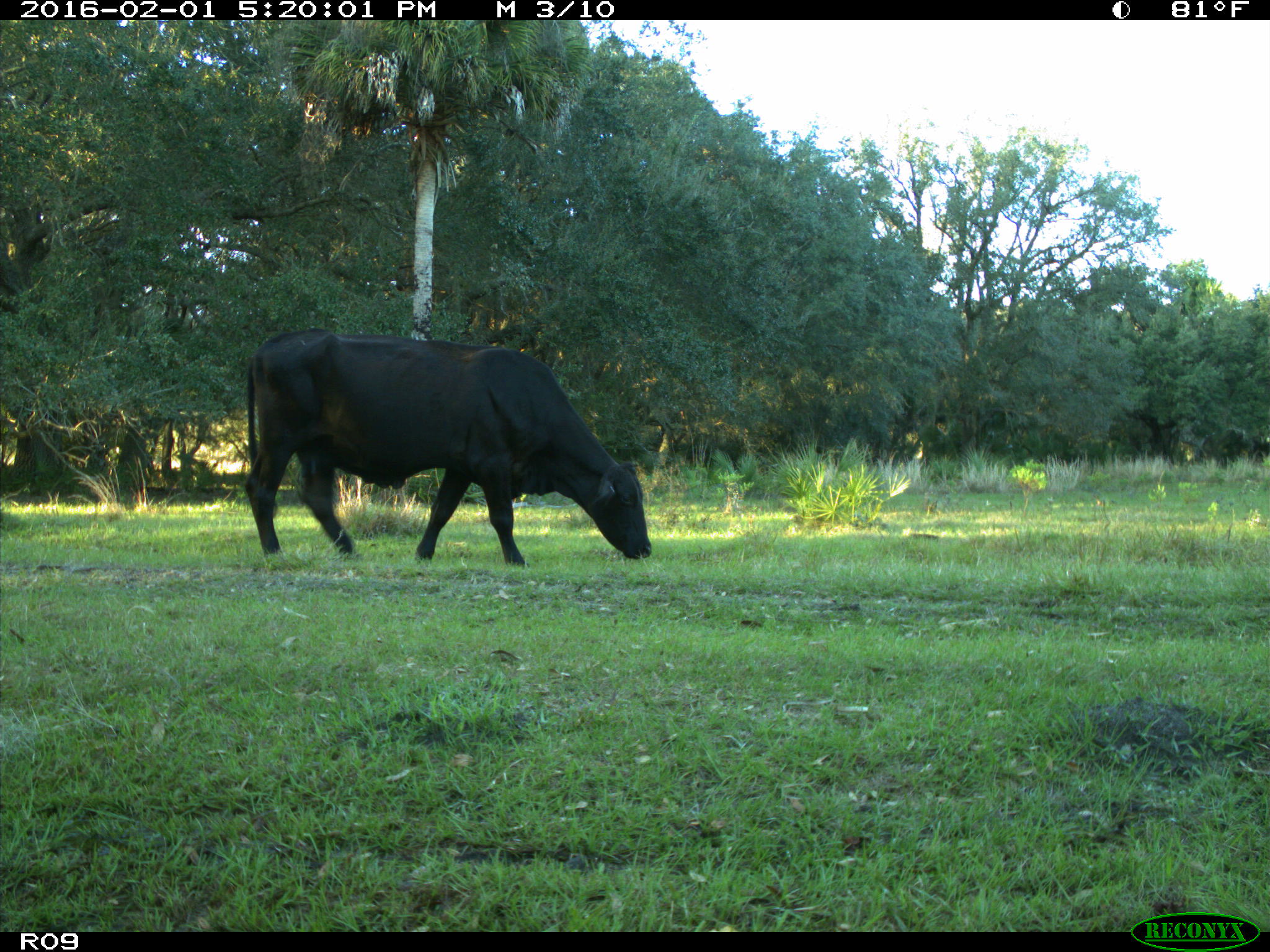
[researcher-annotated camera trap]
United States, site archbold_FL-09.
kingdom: Animalia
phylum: Chordata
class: Mammalia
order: Artiodactyla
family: Bovidae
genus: Bos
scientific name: Bos taurus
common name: domestic cow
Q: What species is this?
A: Bos taurus (domestic cow).